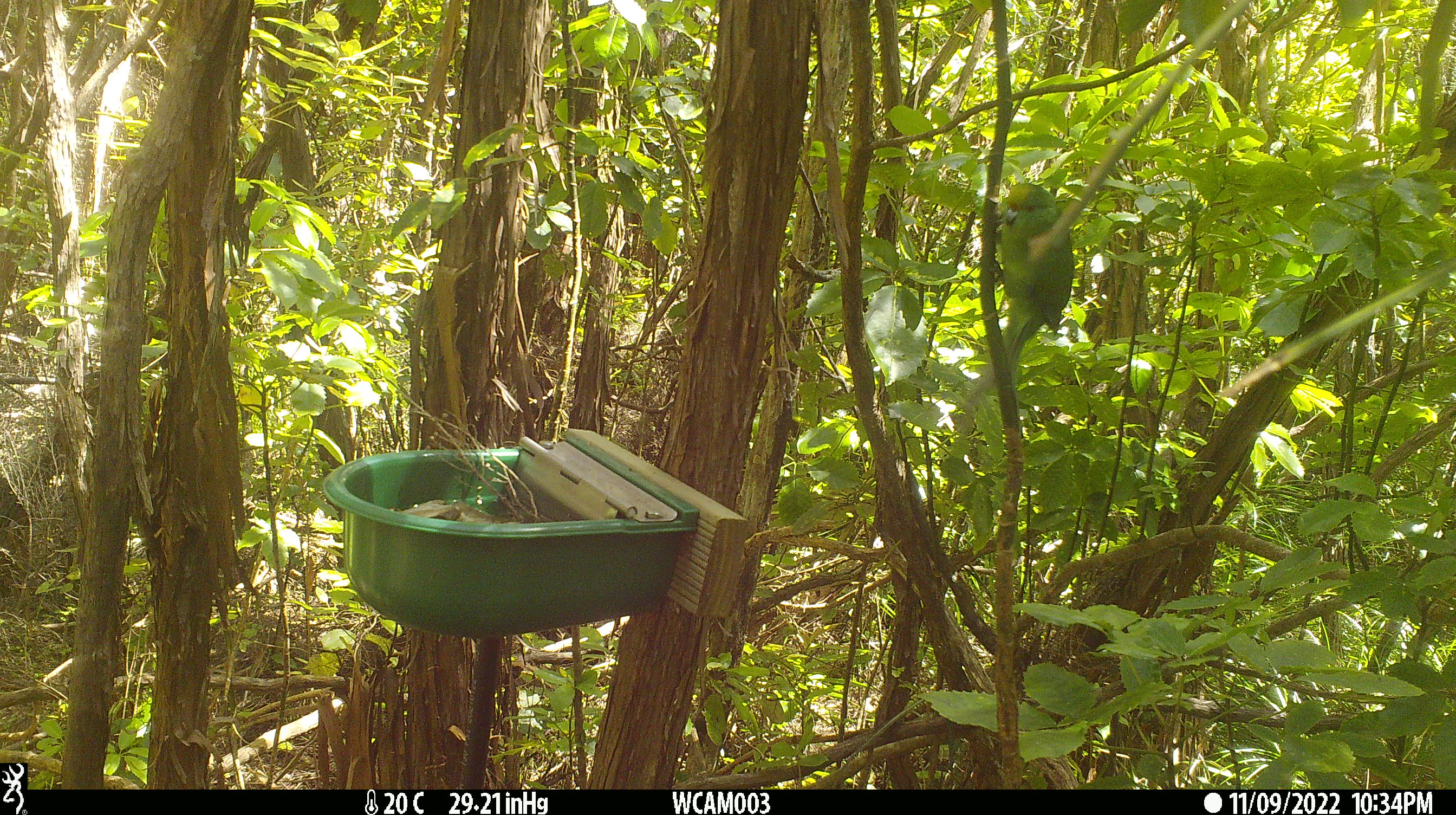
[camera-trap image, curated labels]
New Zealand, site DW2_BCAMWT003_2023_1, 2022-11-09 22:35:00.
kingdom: Animalia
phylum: Chordata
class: Aves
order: Psittaciformes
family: Psittaculidae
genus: Cyanoramphus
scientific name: Cyanoramphus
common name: parakeet